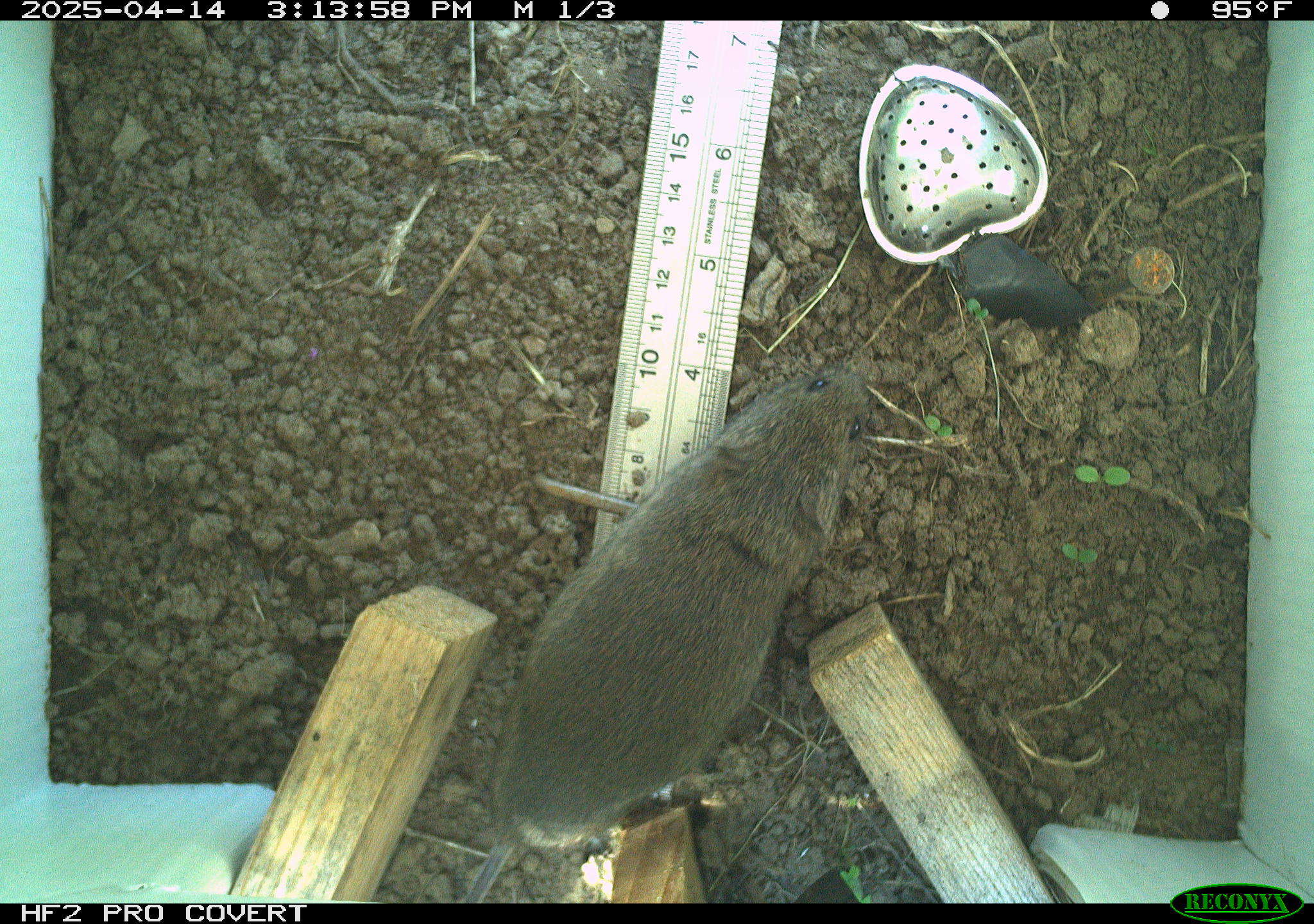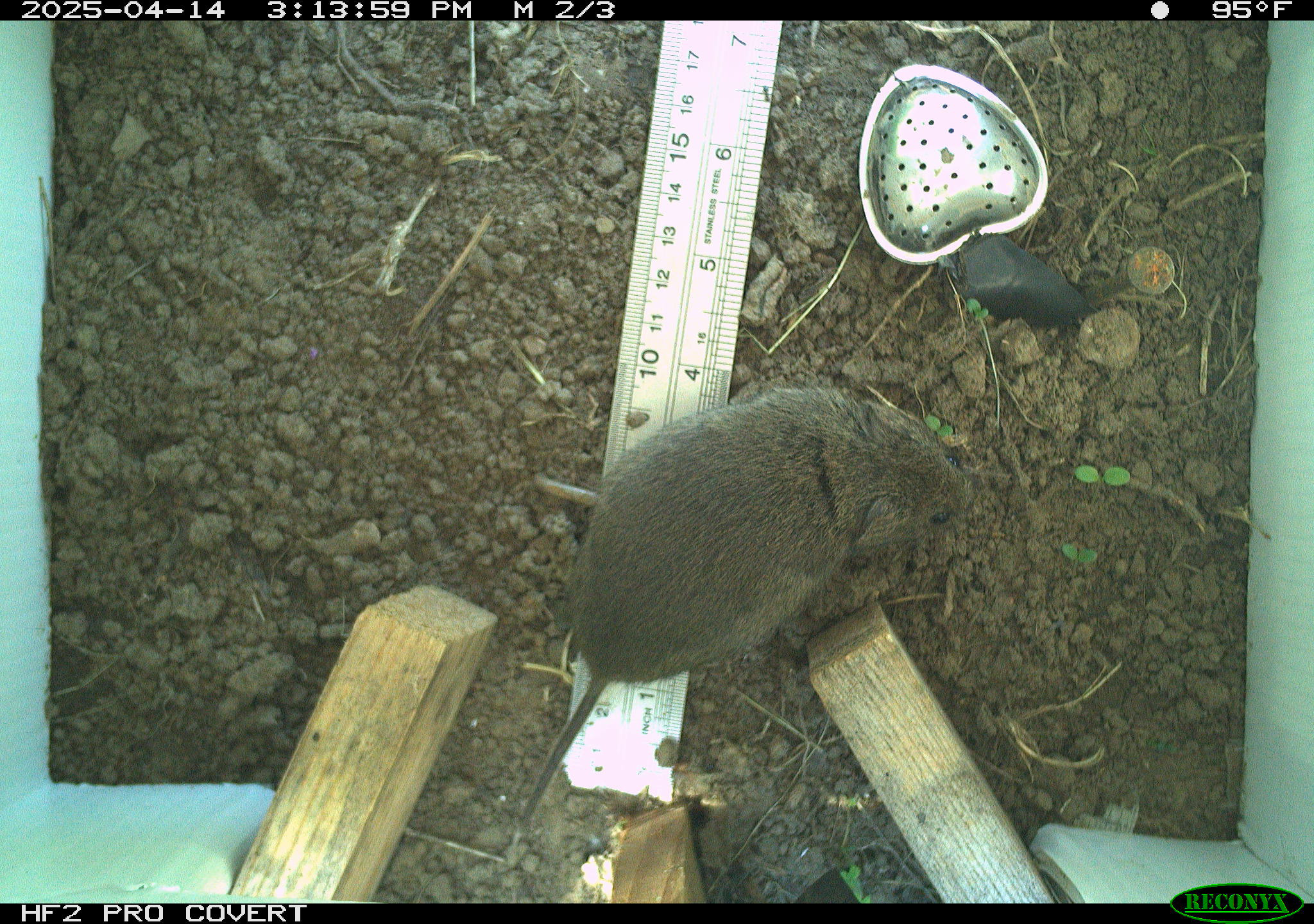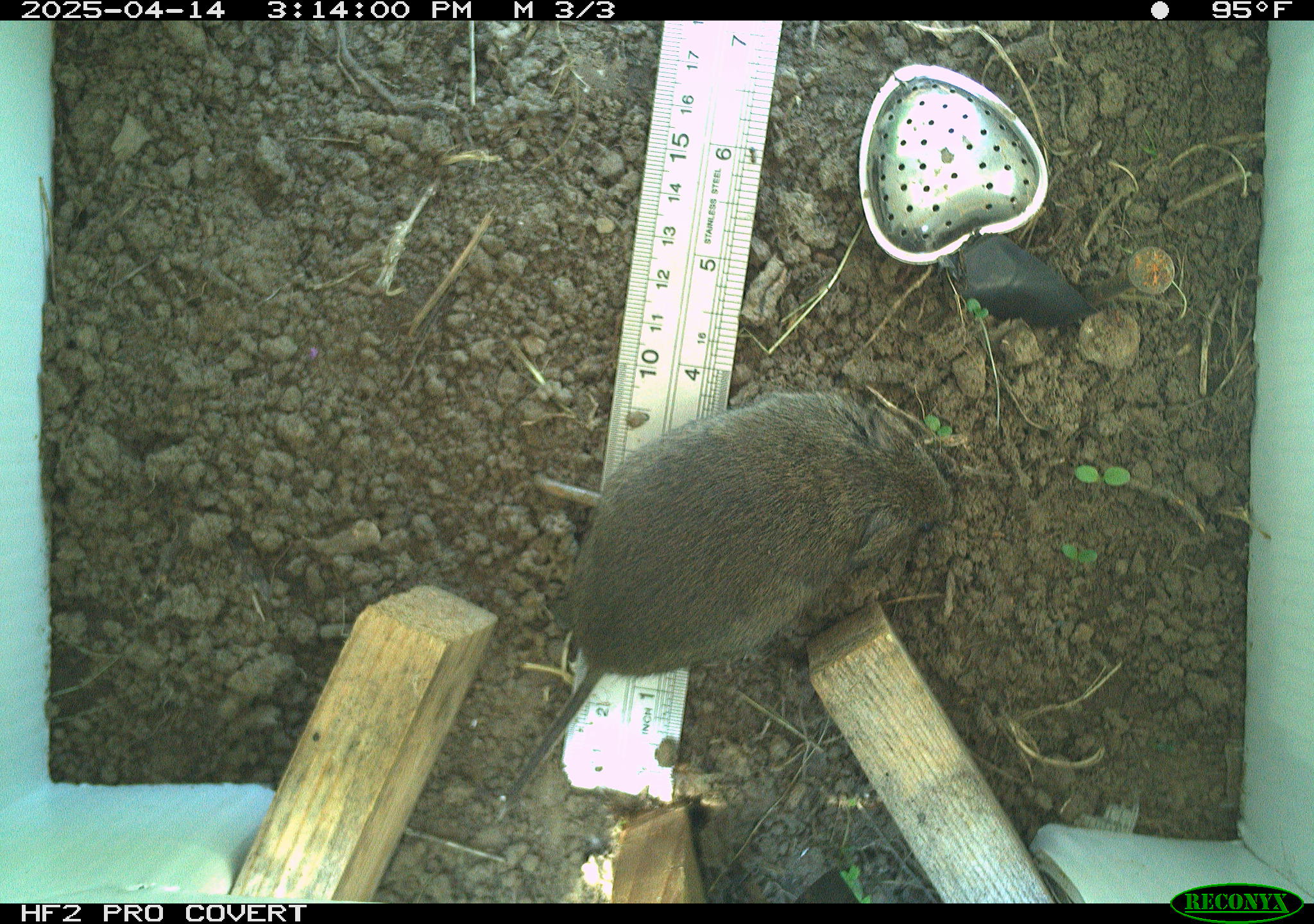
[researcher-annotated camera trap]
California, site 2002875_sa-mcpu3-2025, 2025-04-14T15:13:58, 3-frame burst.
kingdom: Animalia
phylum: Chordata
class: Mammalia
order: Rodentia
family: Cricetidae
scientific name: Arvicolinae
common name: voles, lemmings, and muskrats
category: arvicolinae subfamily